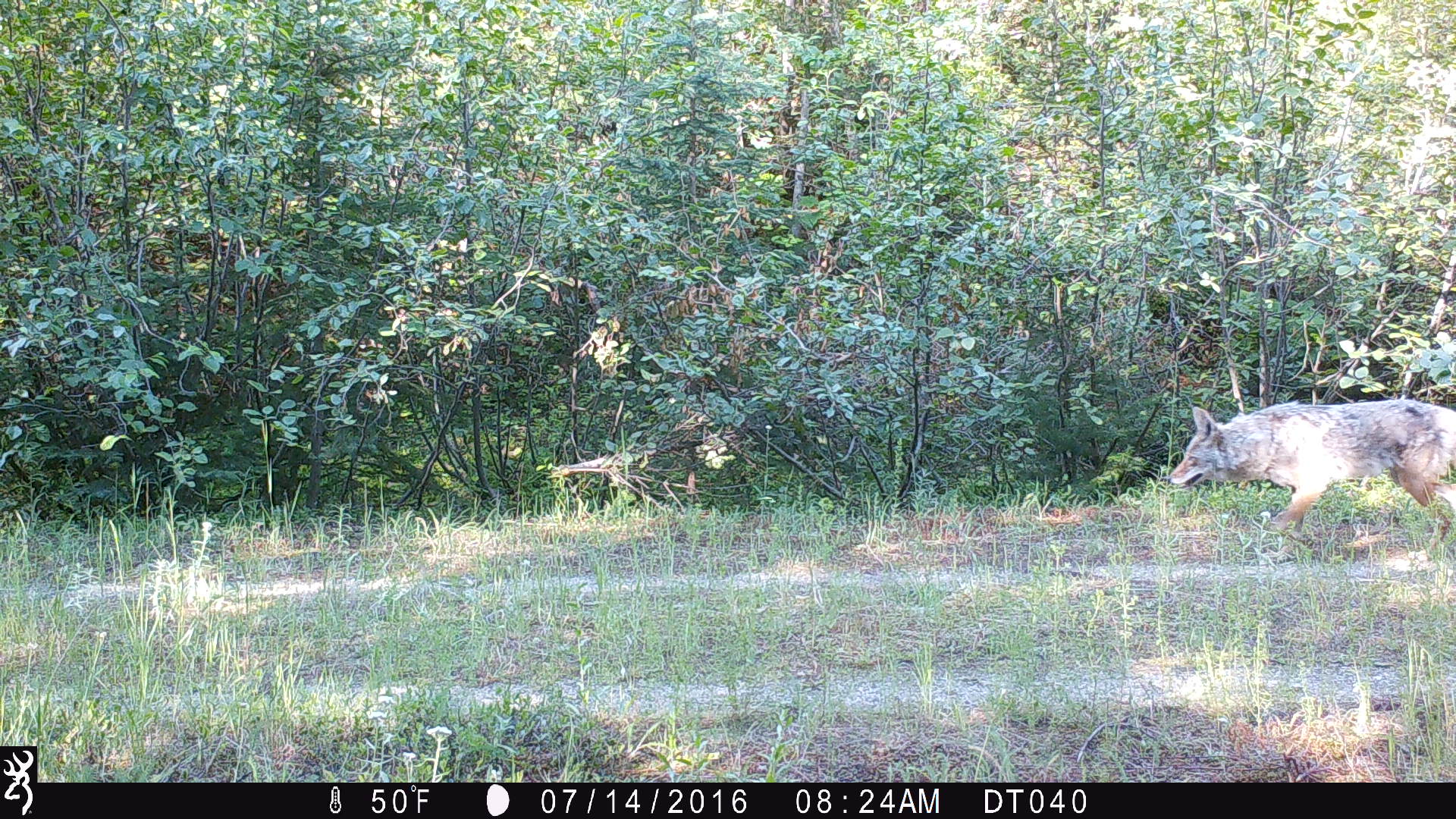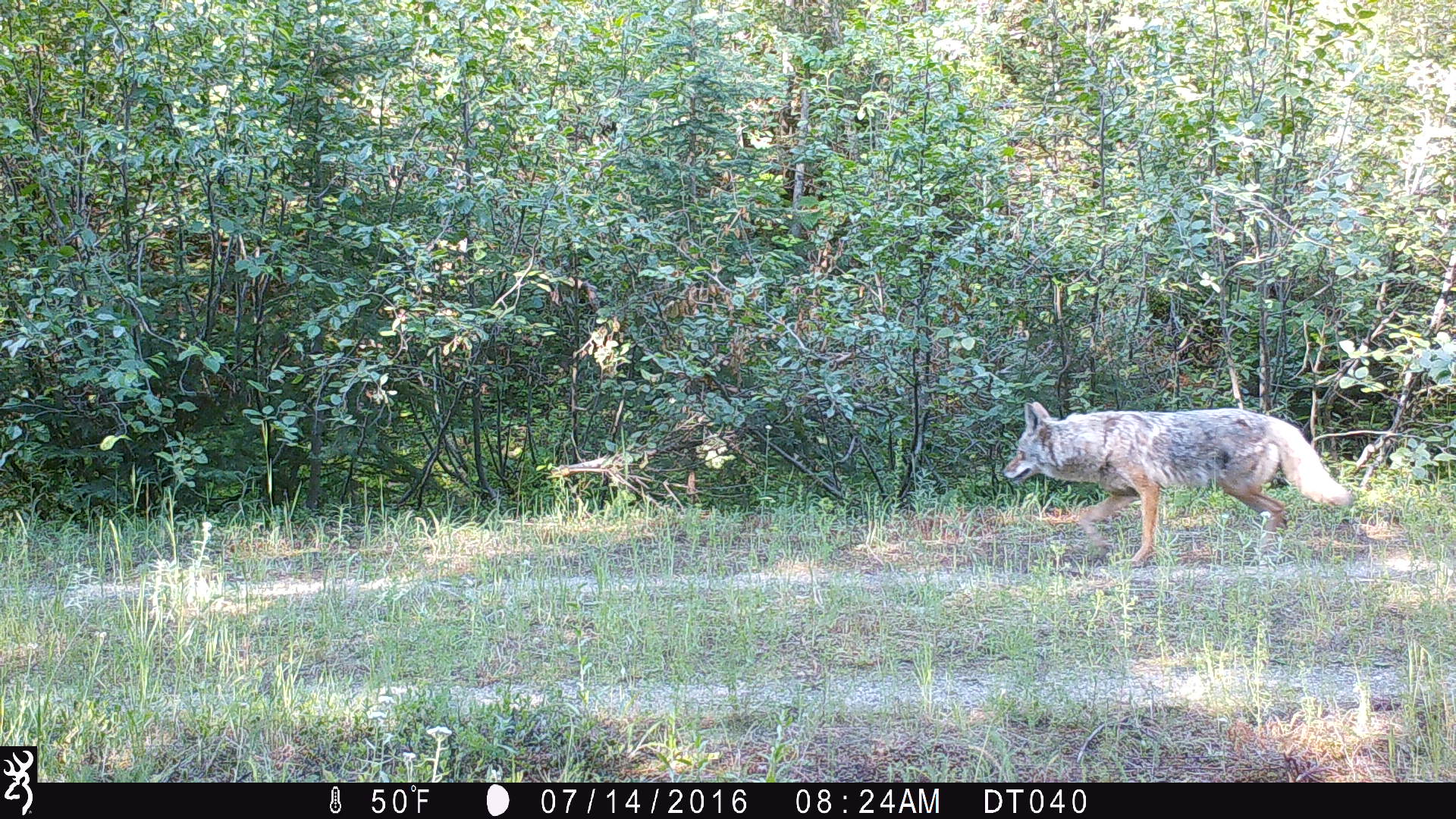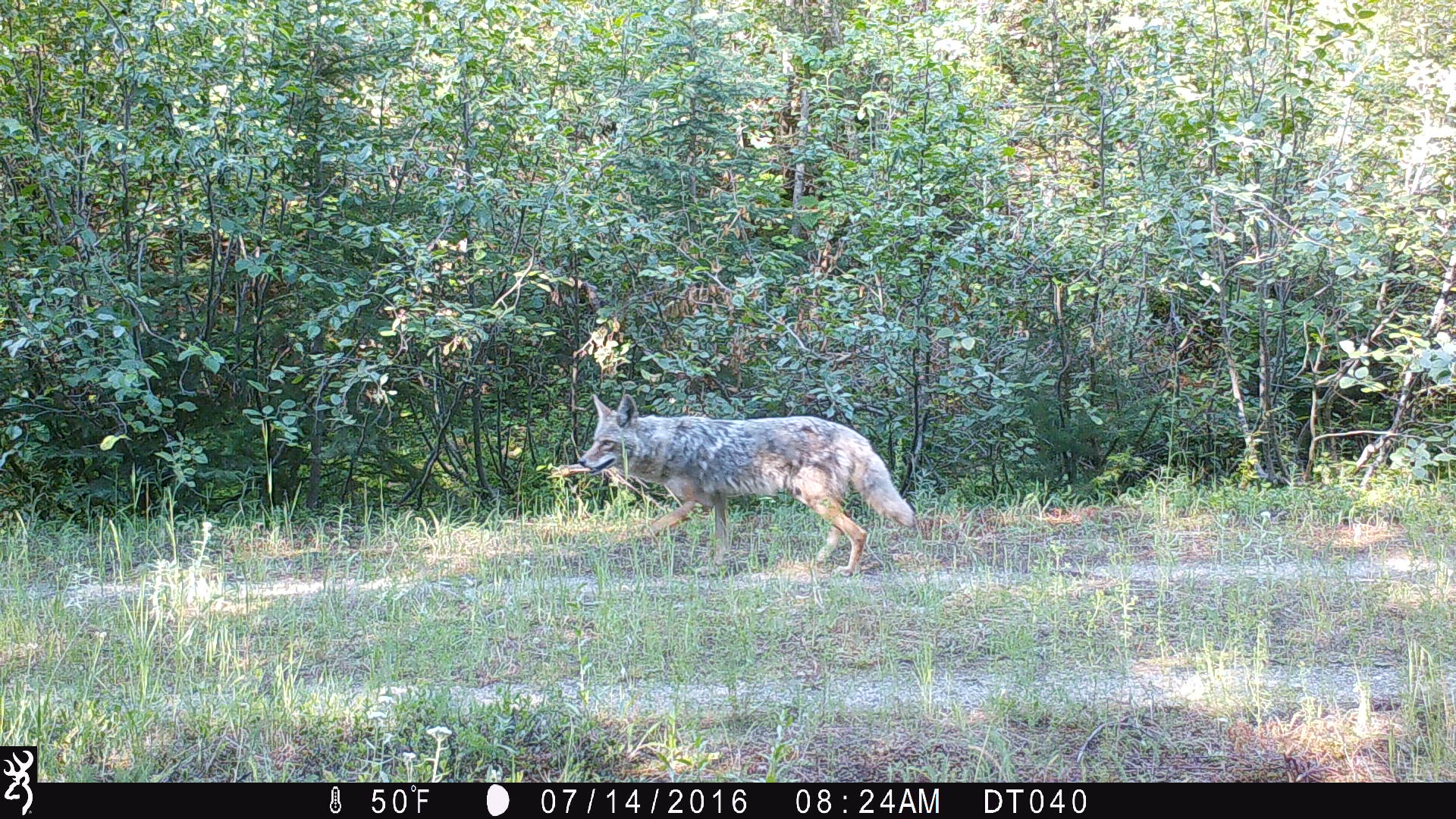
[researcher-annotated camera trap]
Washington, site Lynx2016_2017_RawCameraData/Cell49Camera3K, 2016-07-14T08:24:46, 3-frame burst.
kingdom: Animalia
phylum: Chordata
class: Mammalia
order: Carnivora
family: Canidae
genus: Canis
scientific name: Canis latrans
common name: coyote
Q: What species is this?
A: Canis latrans (coyote).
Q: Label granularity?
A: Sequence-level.